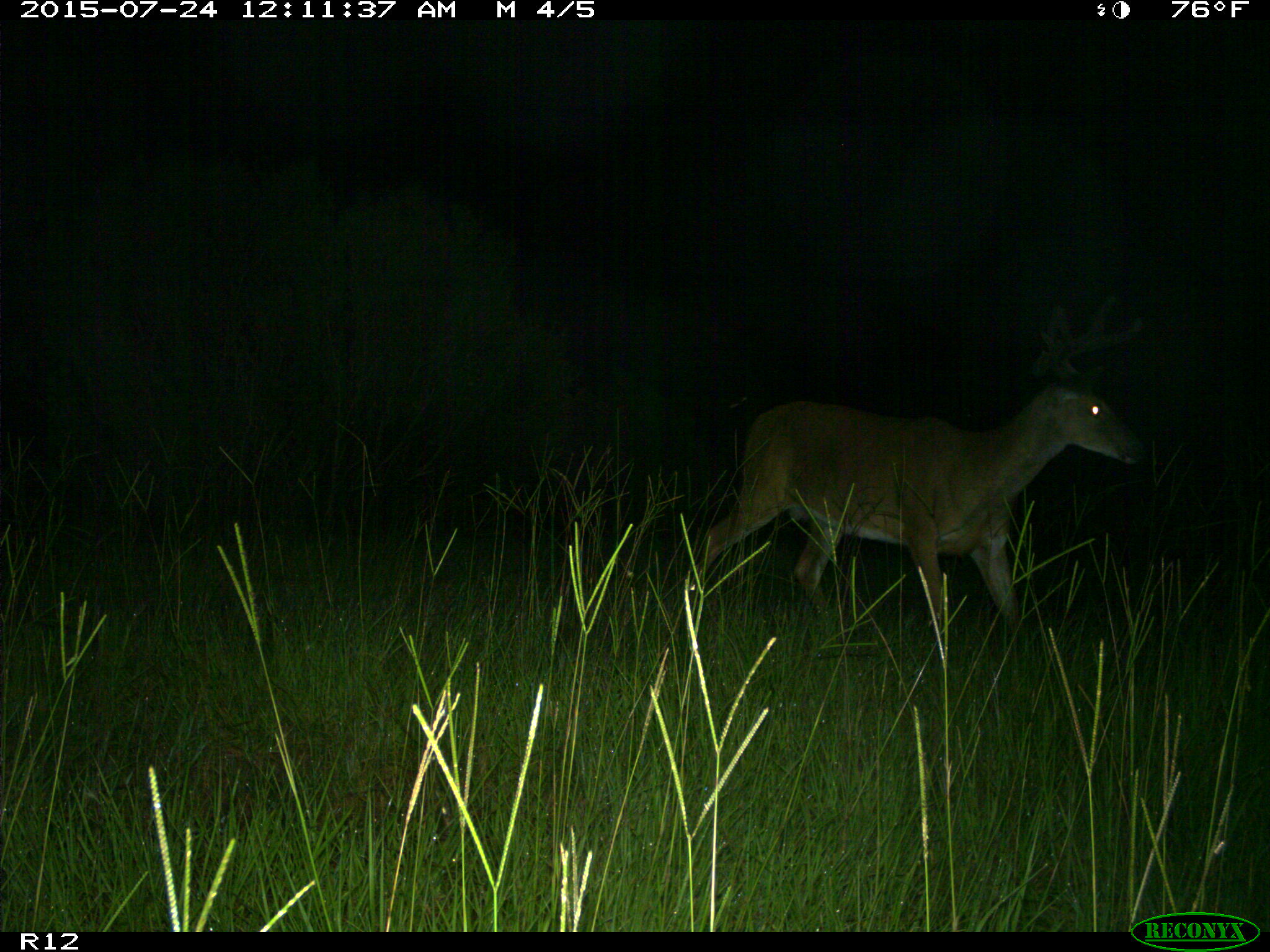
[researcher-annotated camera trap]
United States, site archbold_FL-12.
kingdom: Animalia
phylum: Chordata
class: Mammalia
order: Artiodactyla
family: Cervidae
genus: Odocoileus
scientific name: Odocoileus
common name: deer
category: unidentified deer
Unidentified deer (deer) (Odocoileus).